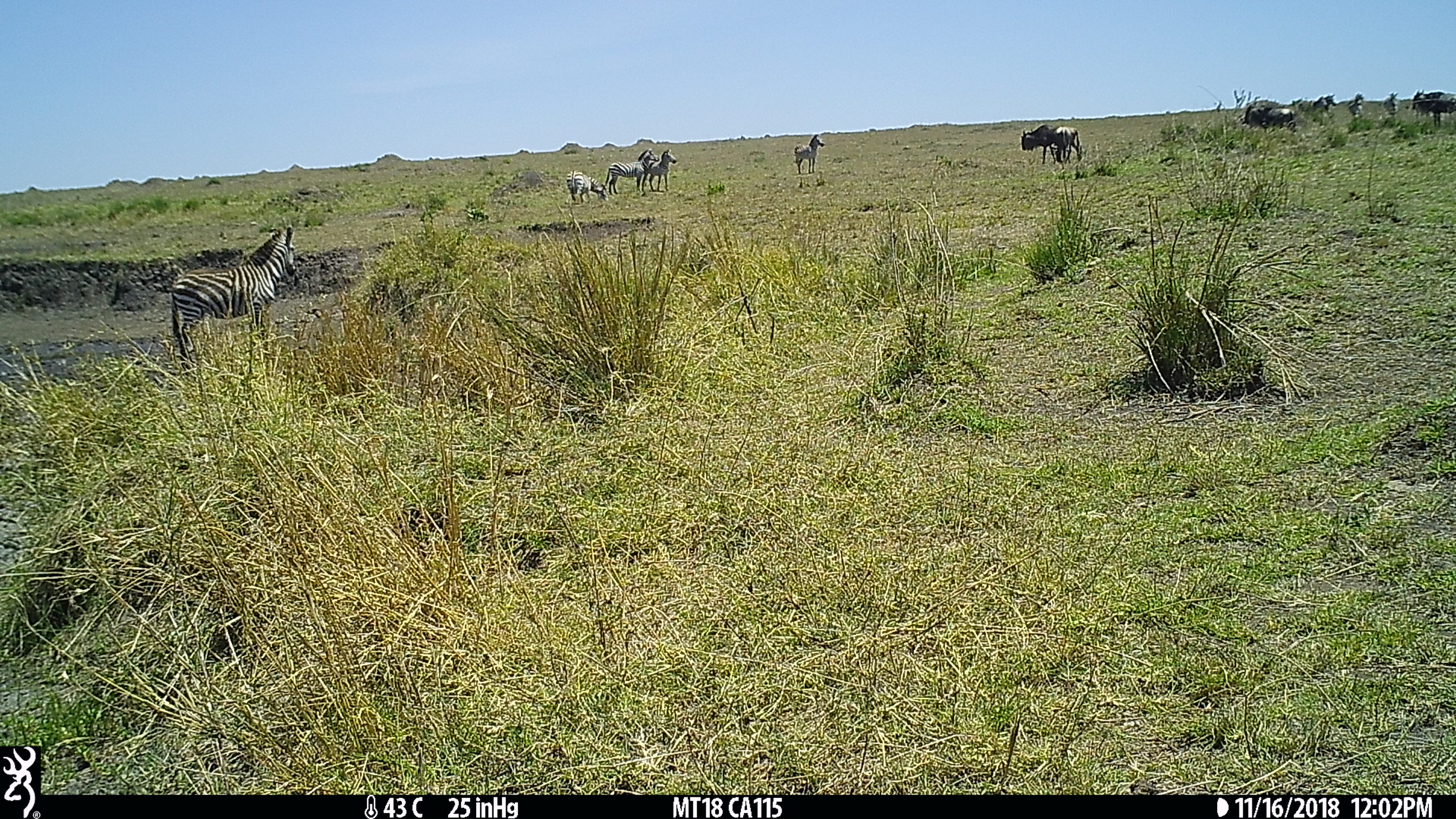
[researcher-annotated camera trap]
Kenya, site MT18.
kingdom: Animalia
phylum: Chordata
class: Mammalia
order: Artiodactyla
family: Bovidae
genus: Connochaetes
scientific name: Connochaetes taurinus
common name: blue wildebeest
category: wildebeest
Wildebeest (blue wildebeest) (Connochaetes taurinus).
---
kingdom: Animalia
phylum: Chordata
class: Mammalia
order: Perissodactyla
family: Equidae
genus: Equus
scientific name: Equus quagga burchellii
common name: burchell's zebra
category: zebra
Zebra (burchell's zebra) (Equus quagga burchellii).